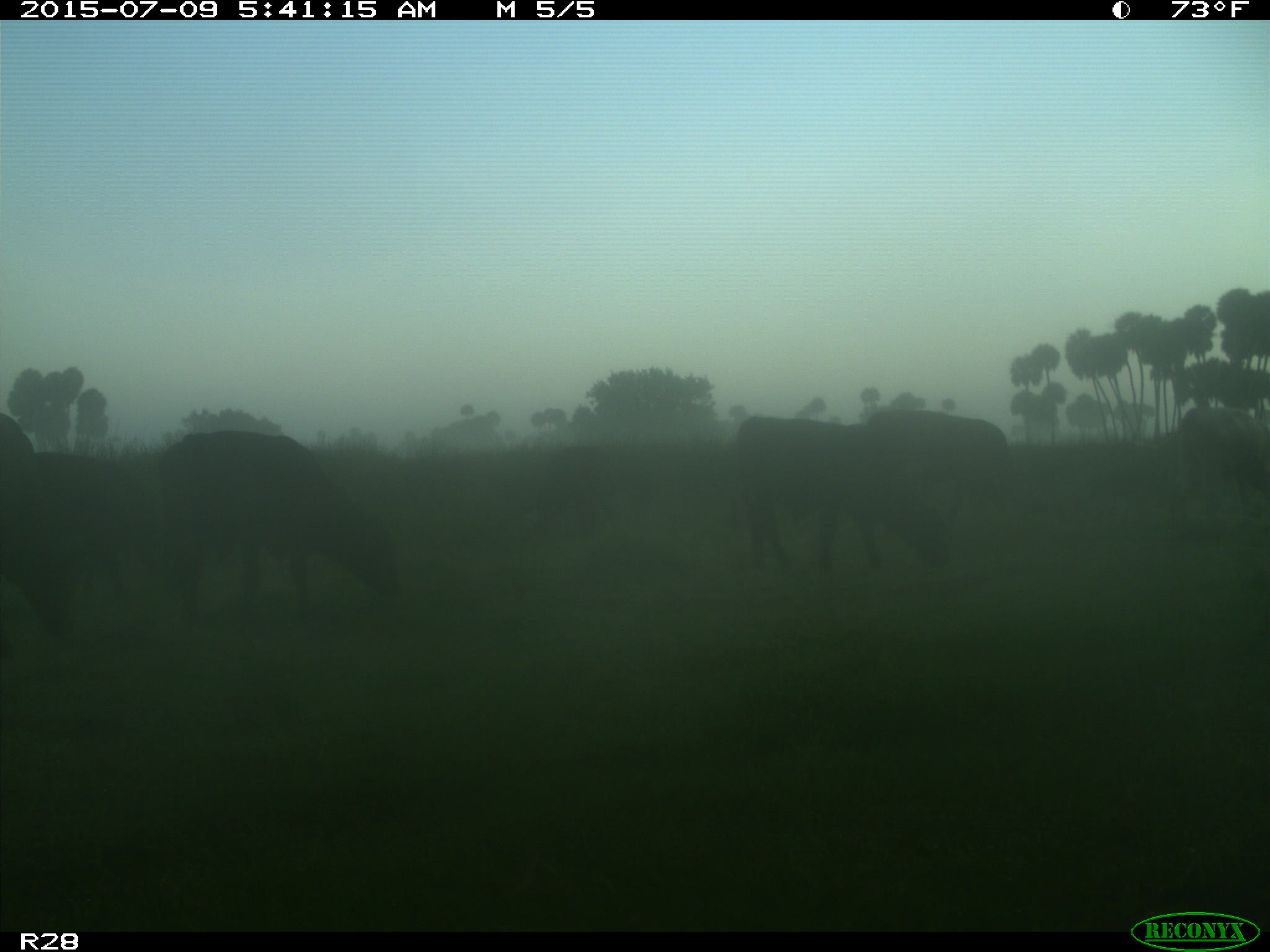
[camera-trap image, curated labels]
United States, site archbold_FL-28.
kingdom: Animalia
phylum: Chordata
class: Mammalia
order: Artiodactyla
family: Bovidae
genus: Bos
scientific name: Bos taurus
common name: domestic cow